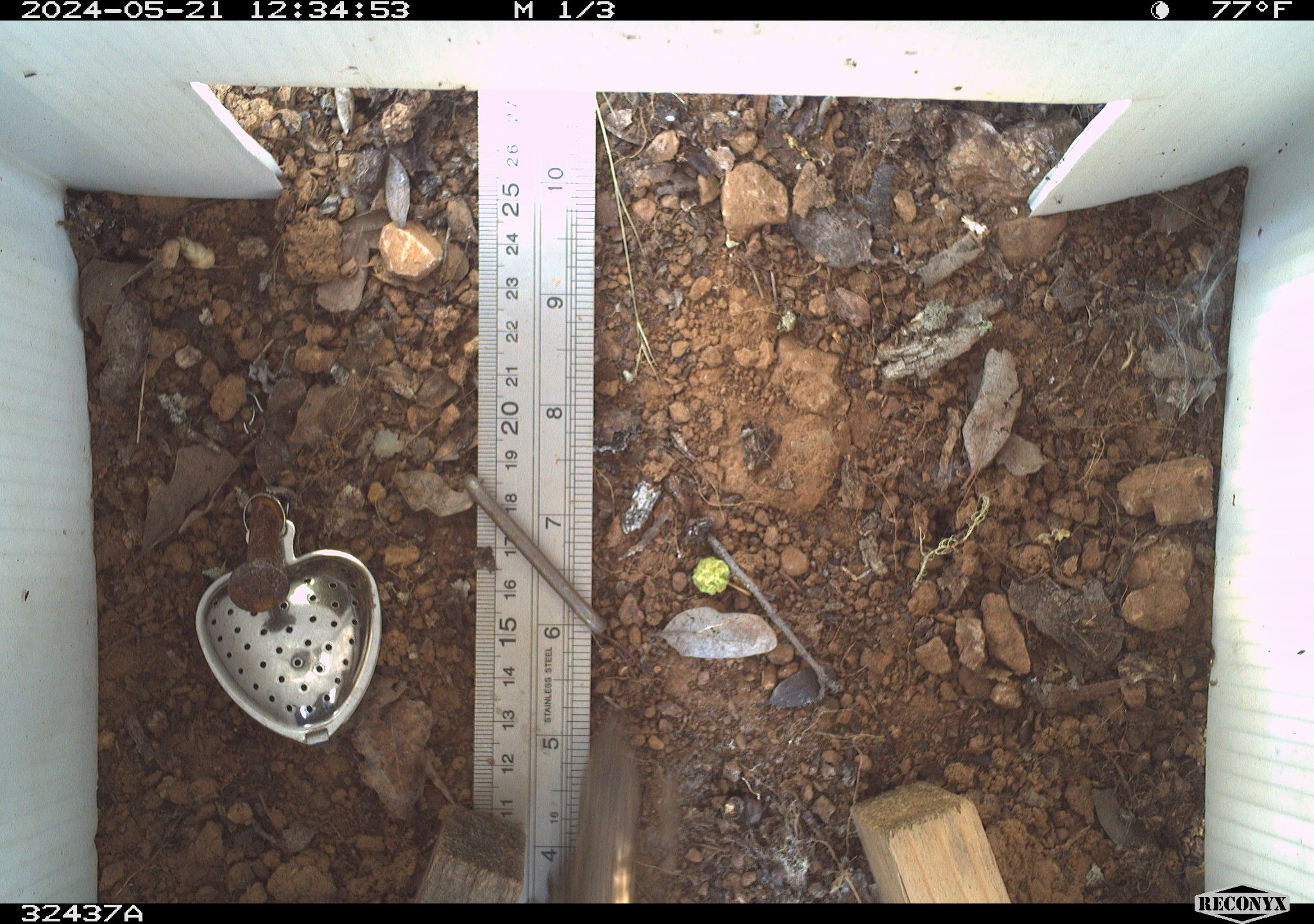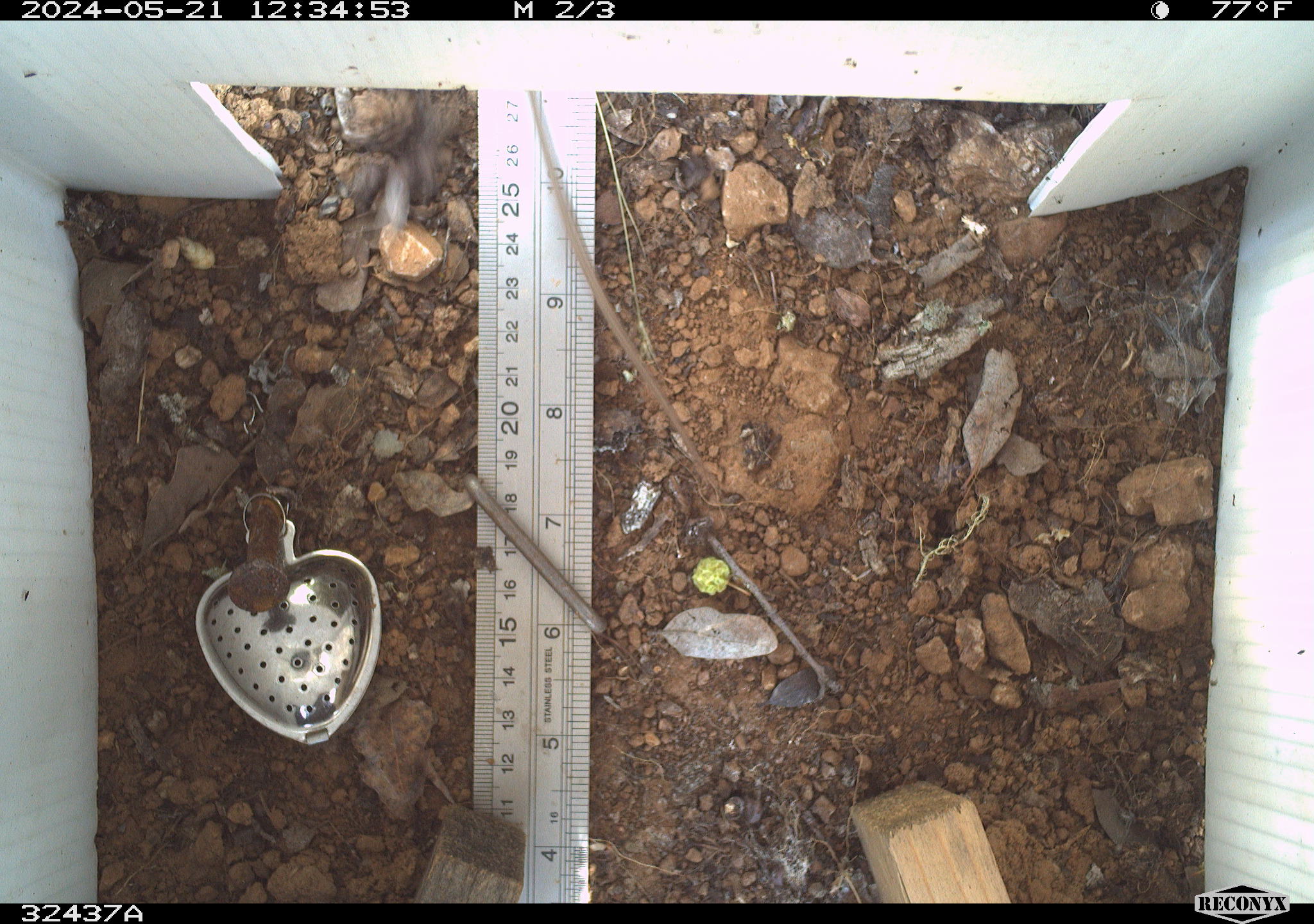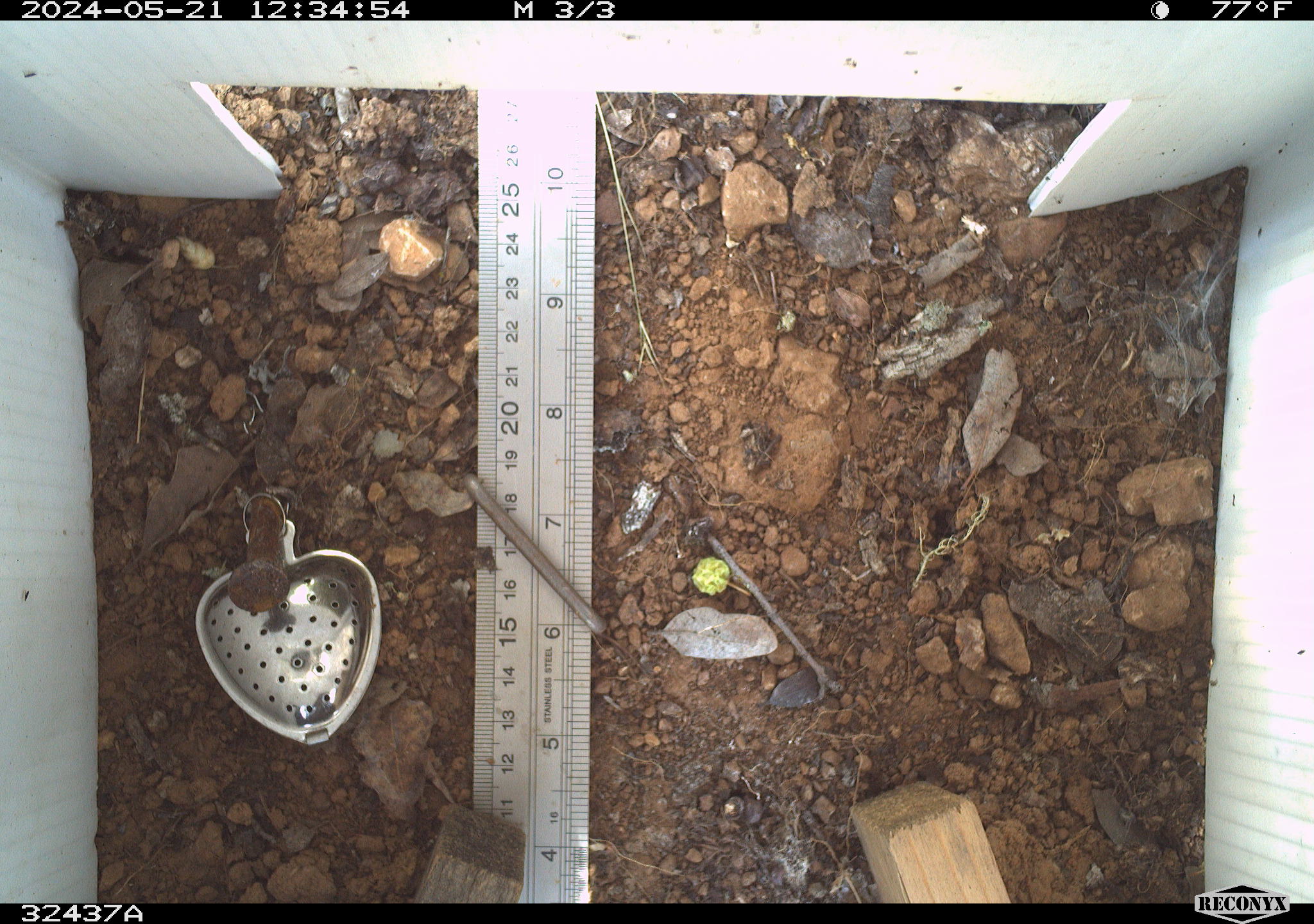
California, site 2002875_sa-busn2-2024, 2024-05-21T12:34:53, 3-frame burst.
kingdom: Animalia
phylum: Chordata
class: Reptilia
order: Squamata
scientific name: Squamata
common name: lizards and snakes